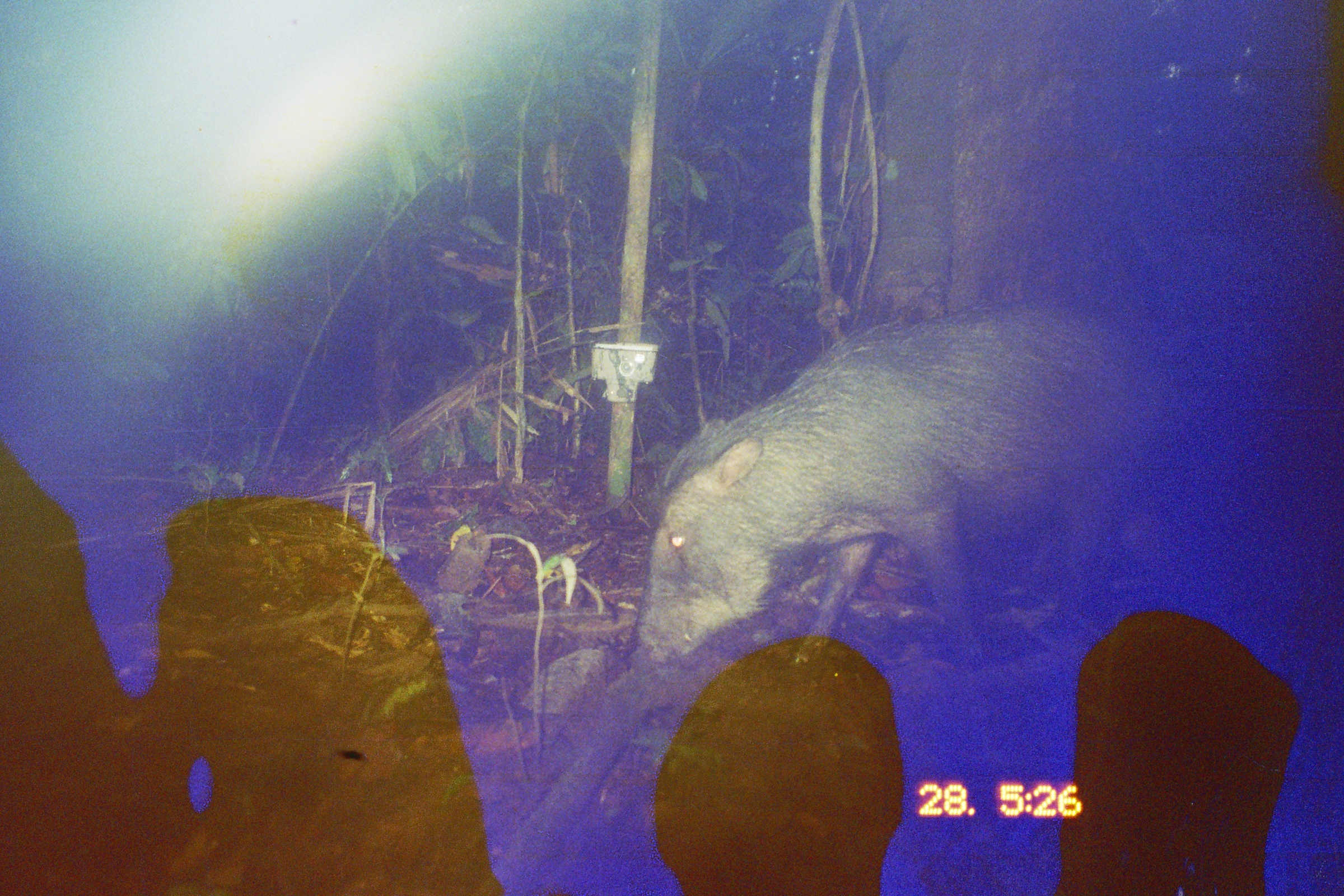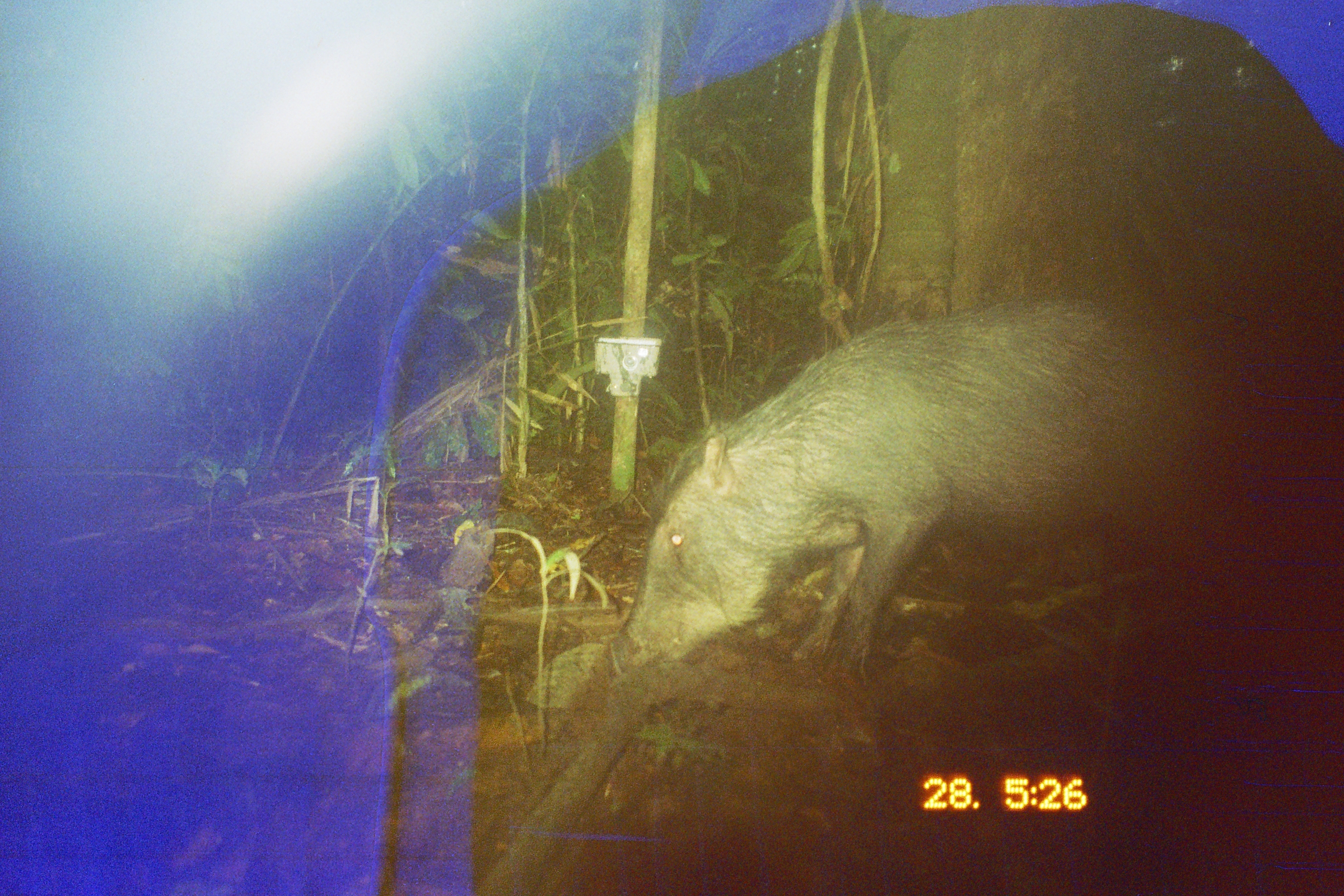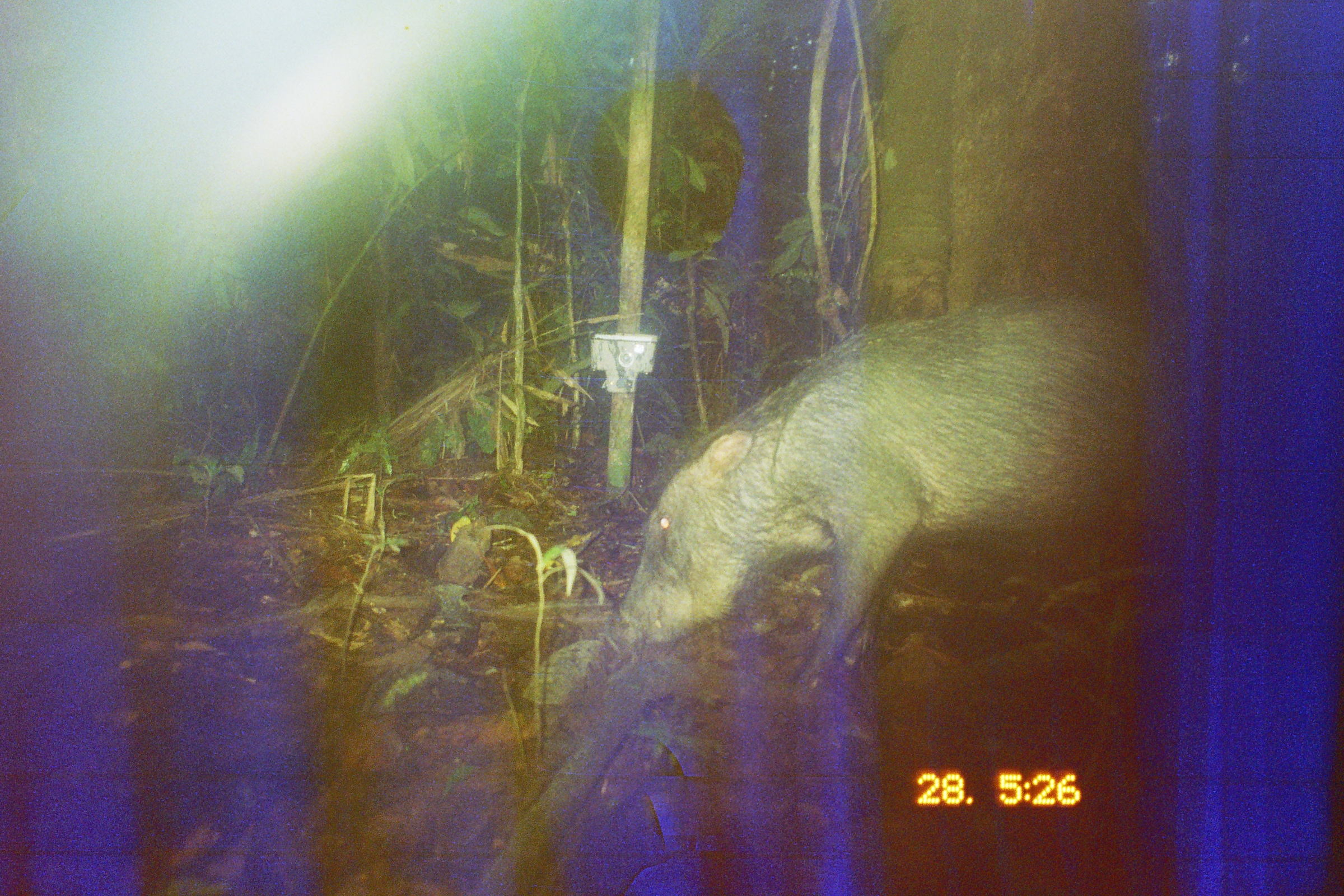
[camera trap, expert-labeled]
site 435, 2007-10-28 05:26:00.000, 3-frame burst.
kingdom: Animalia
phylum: Chordata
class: Mammalia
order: Artiodactyla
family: Tayassuidae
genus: Tayassu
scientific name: Tayassu pecari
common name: white-lipped peccary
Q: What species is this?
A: Tayassu pecari (white-lipped peccary).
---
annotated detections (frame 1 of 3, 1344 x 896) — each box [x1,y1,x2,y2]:
tayassu pecari: [623,302,1191,672]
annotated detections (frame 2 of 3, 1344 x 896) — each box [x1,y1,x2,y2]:
tayassu pecari: [604,300,1231,682]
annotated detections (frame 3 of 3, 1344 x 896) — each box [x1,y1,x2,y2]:
tayassu pecari: [604,295,1242,701]